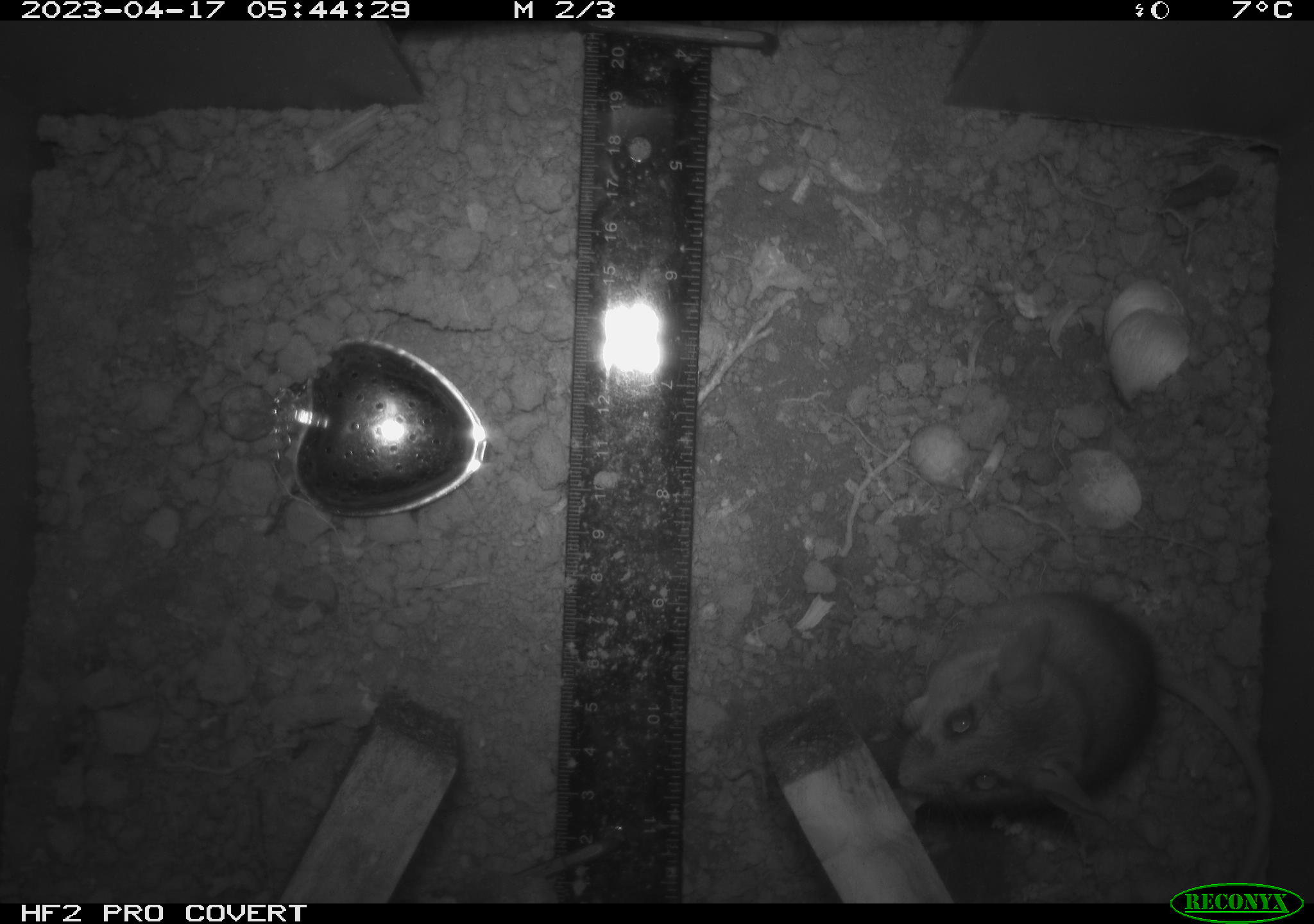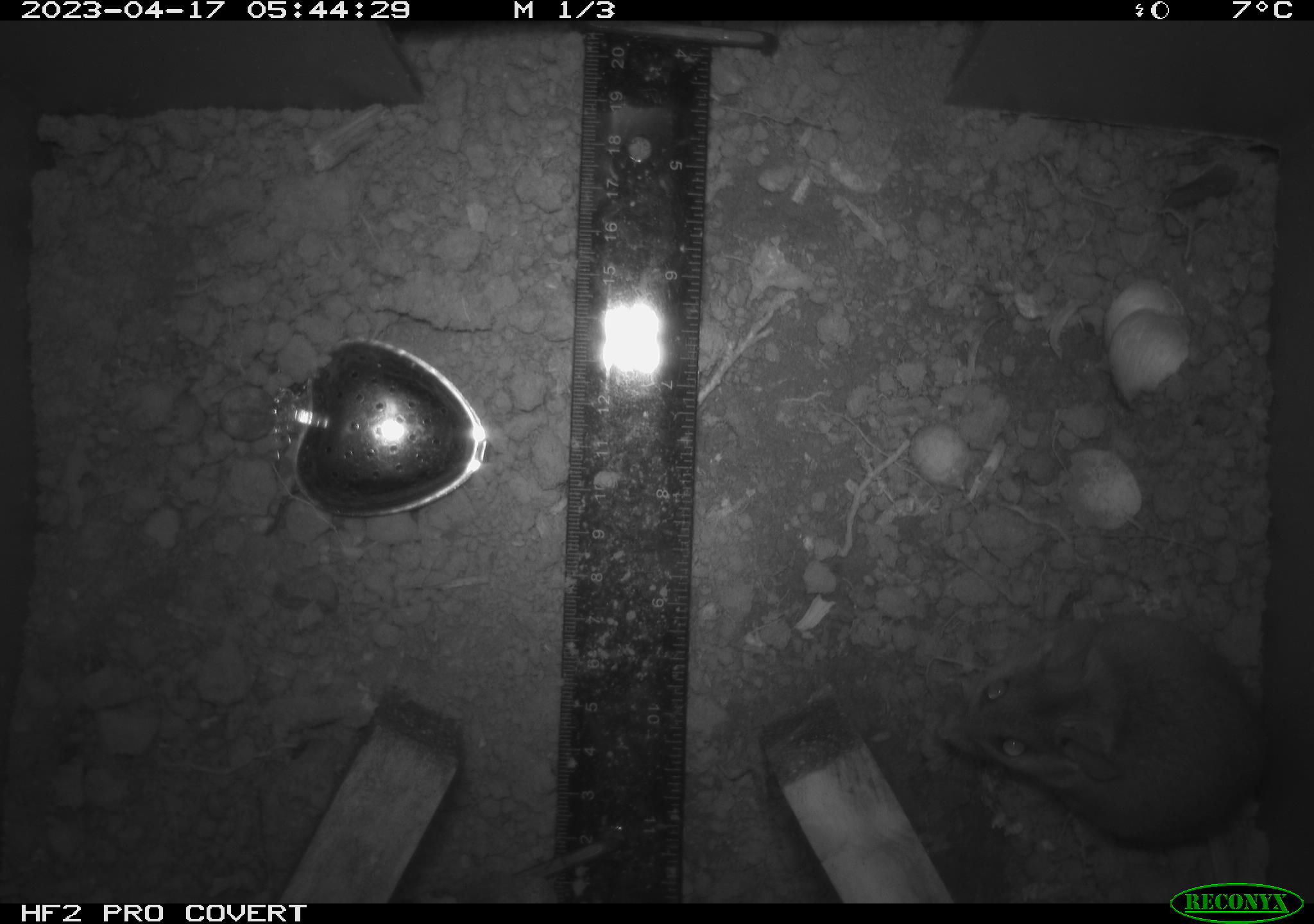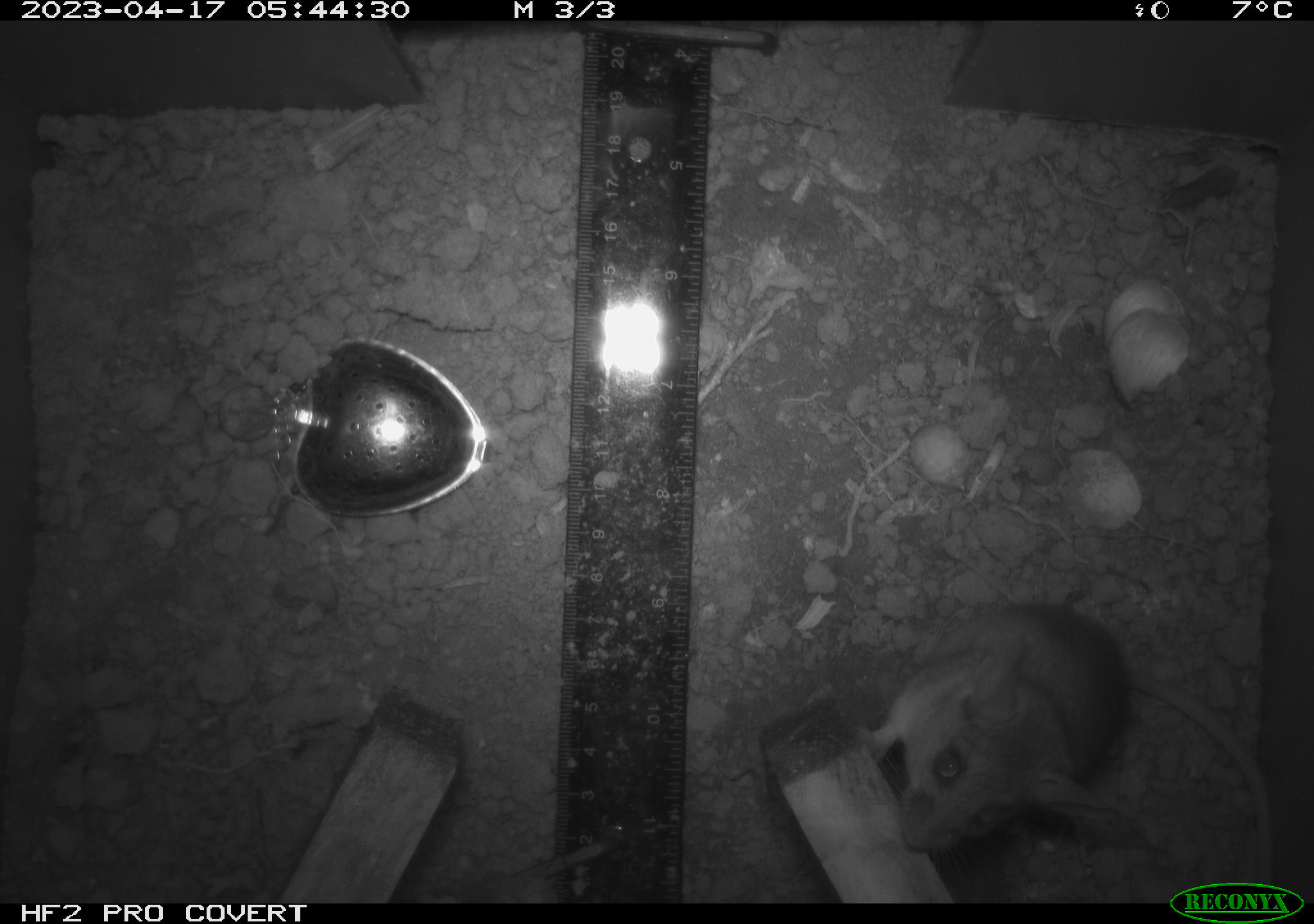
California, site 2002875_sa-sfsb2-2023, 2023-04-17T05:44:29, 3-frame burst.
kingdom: Animalia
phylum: Chordata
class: Mammalia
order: Rodentia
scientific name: Rodentia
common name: mouse species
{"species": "mouse species (Rodentia)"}